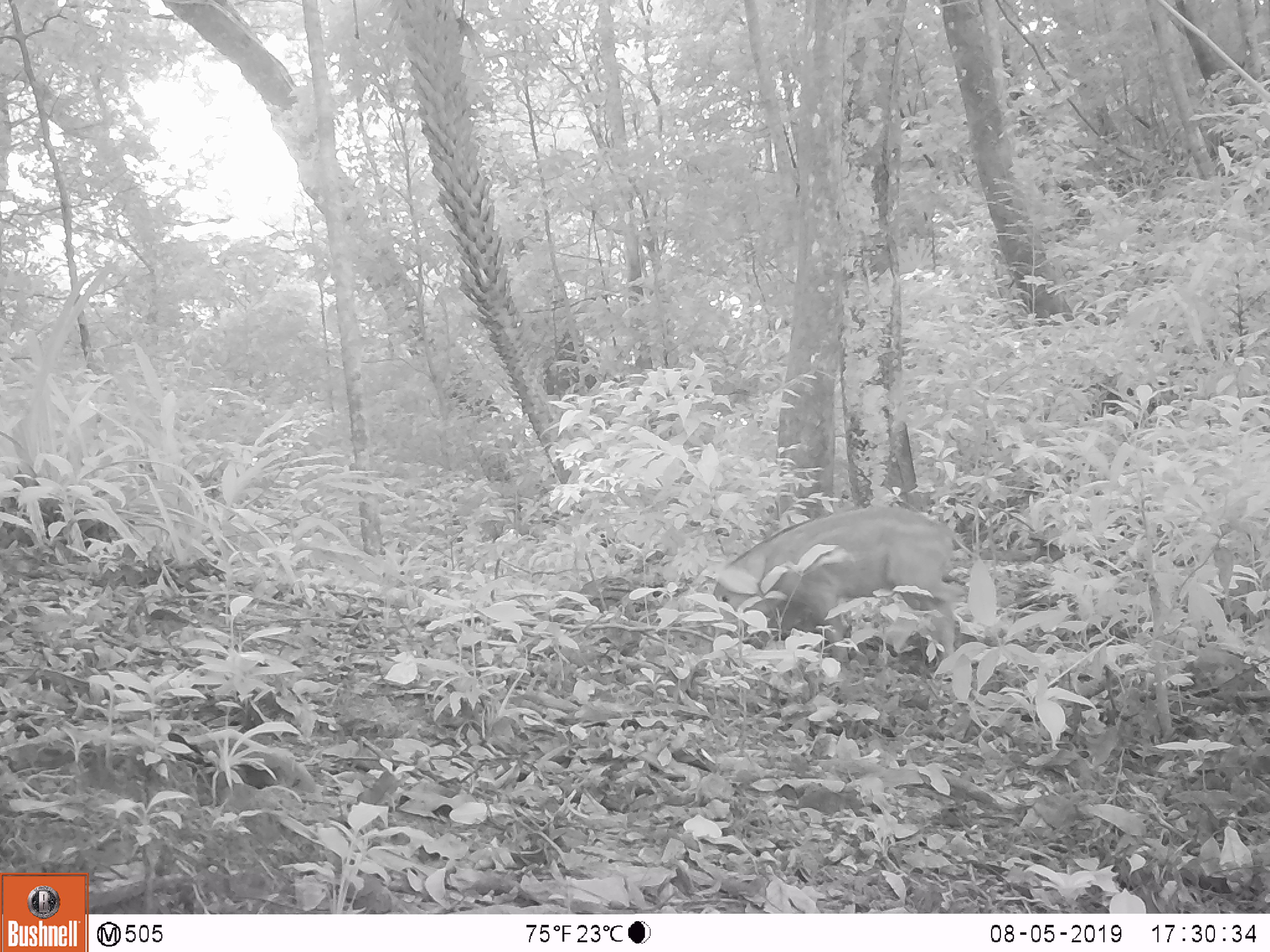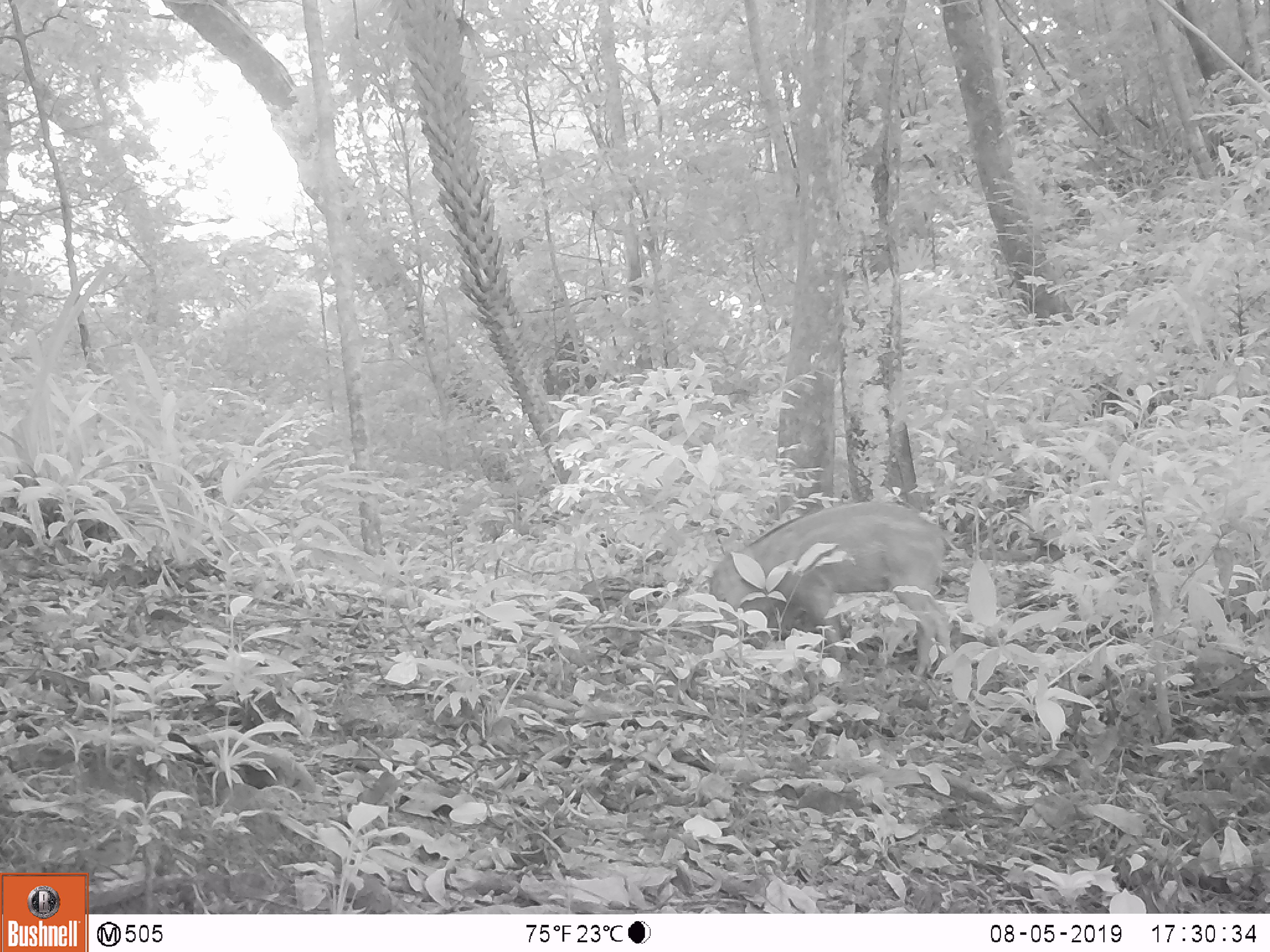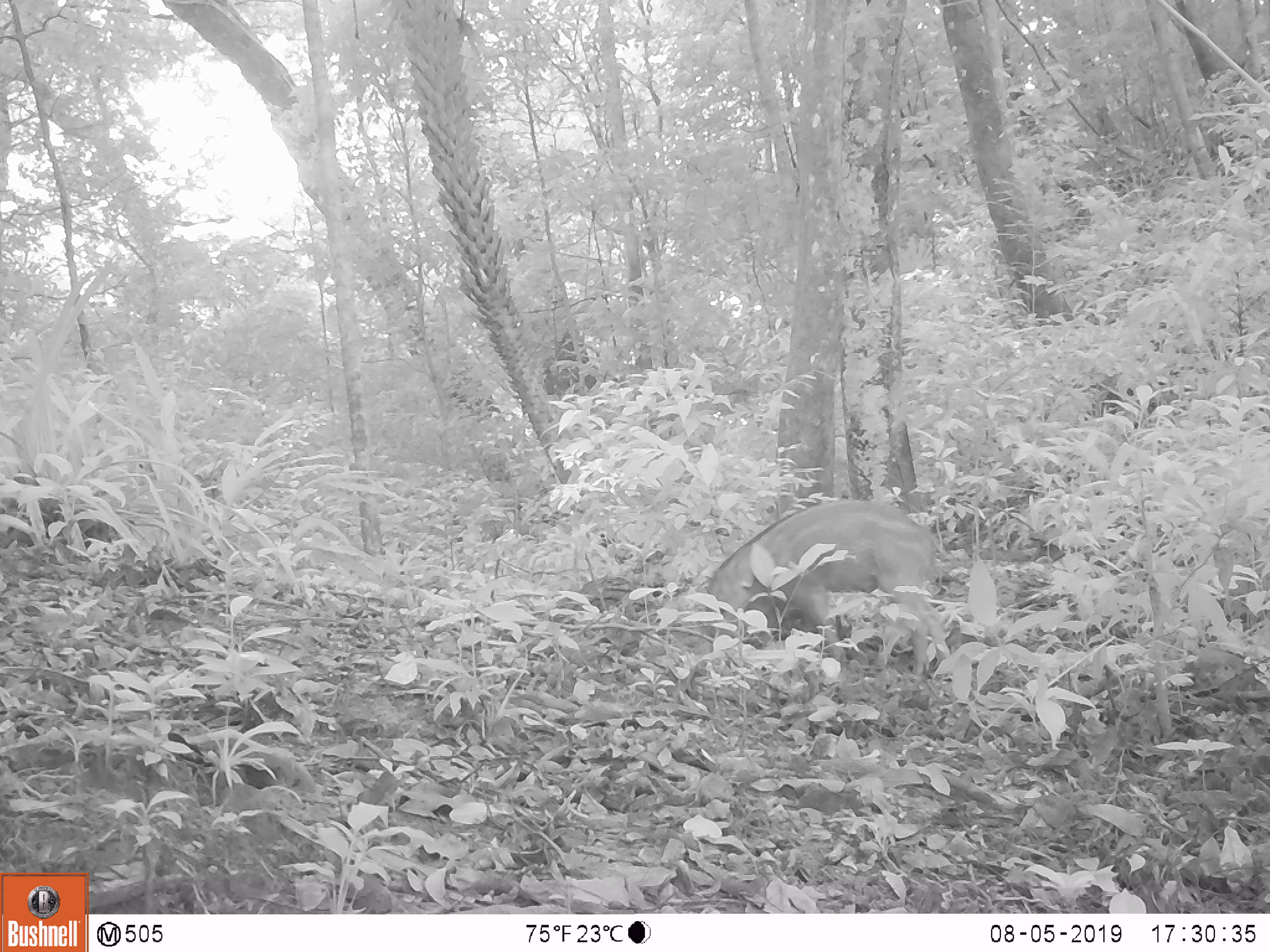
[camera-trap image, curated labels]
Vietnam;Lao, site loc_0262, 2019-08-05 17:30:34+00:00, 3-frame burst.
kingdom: Animalia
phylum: Chordata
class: Mammalia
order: Artiodactyla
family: Suidae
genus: Sus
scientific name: Sus scrofa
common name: eurasian wild pig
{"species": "eurasian wild pig (Sus scrofa)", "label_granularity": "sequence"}